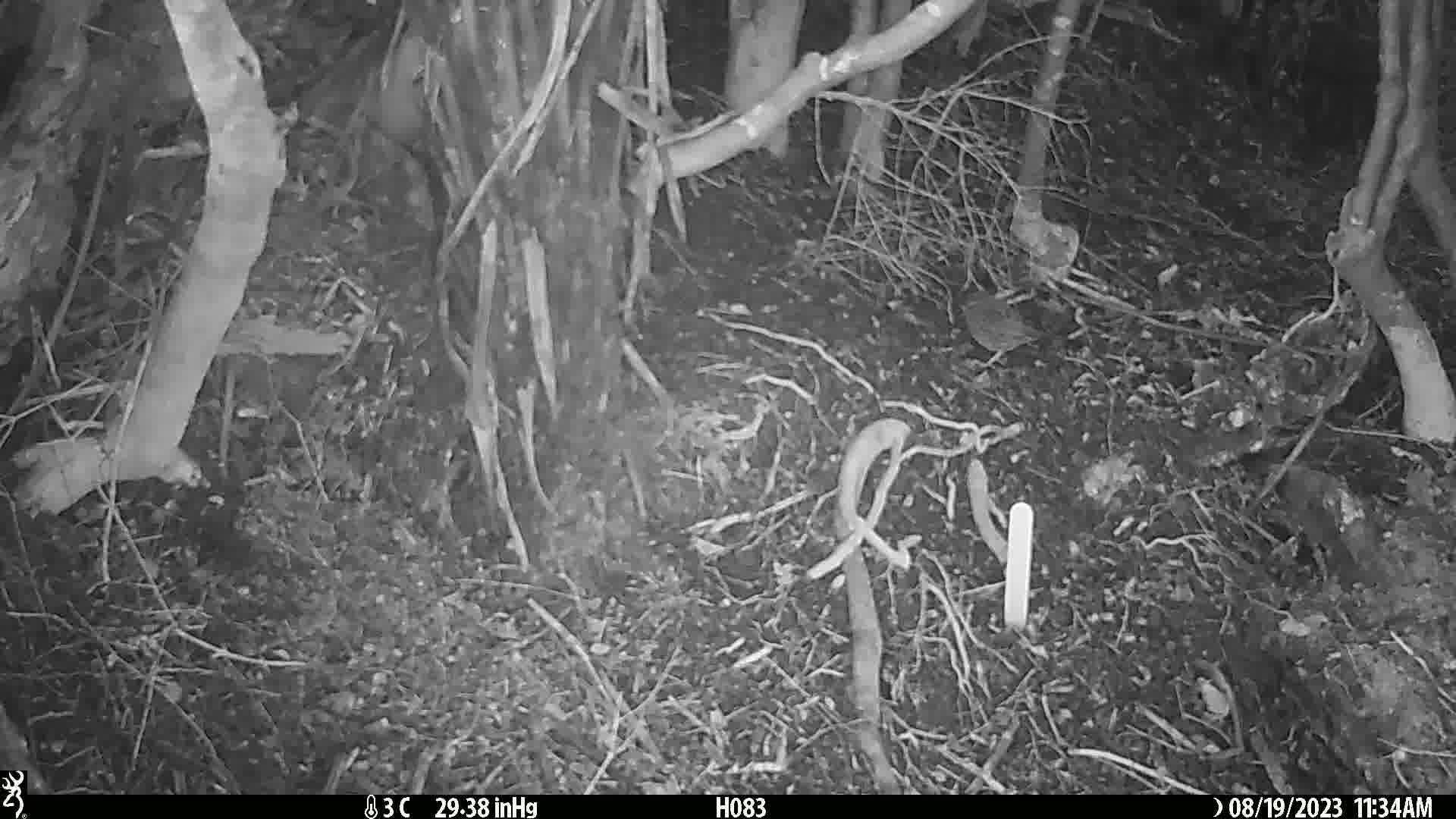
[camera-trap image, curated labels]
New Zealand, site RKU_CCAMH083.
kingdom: Animalia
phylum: Chordata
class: Aves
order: Passeriformes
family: Prunellidae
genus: Prunella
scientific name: Prunella modularis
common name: dunnock